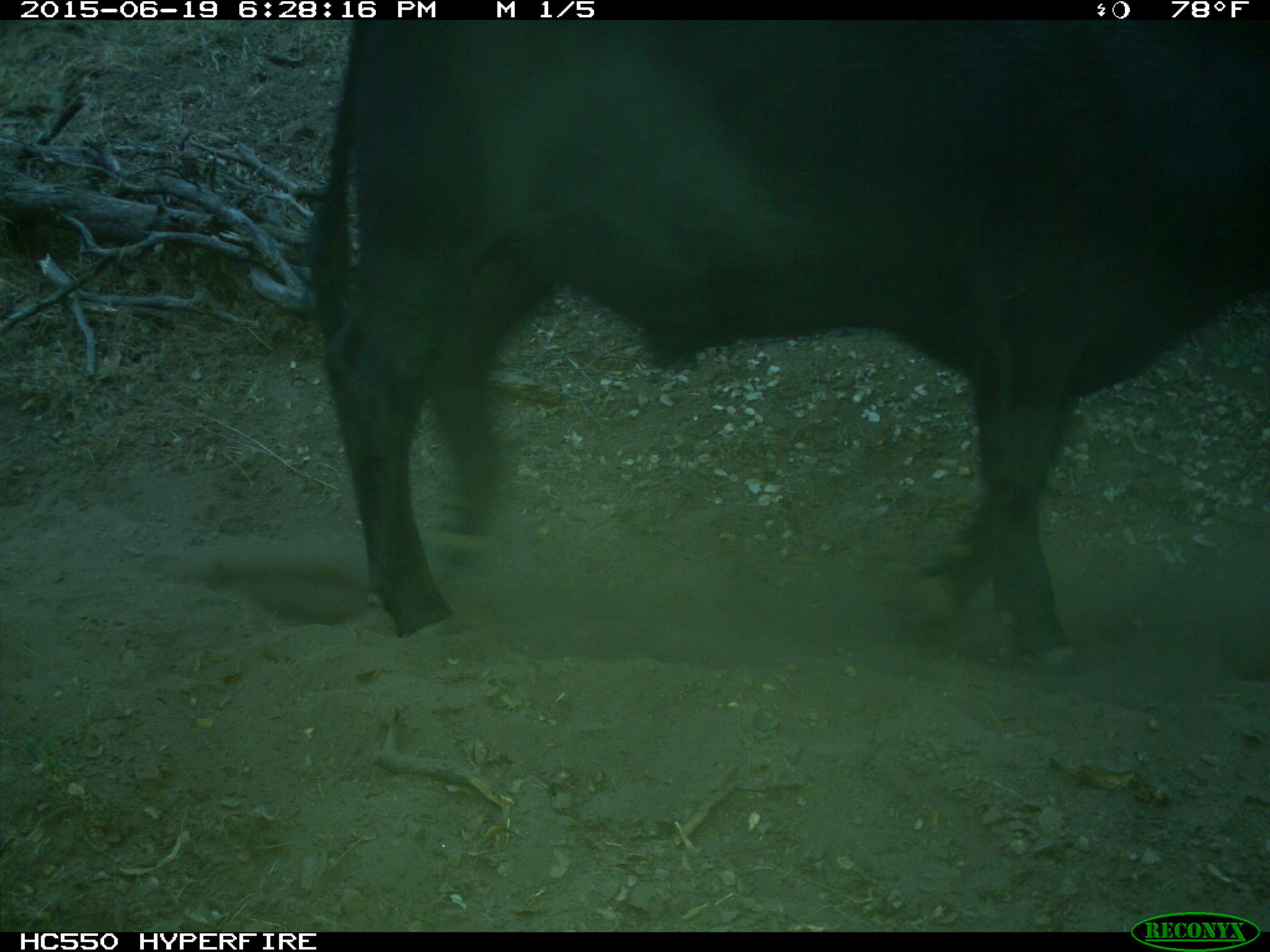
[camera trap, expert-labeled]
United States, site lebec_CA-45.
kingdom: Animalia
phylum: Chordata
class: Mammalia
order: Artiodactyla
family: Bovidae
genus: Bos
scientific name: Bos taurus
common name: domestic cow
Bos taurus (domestic cow).